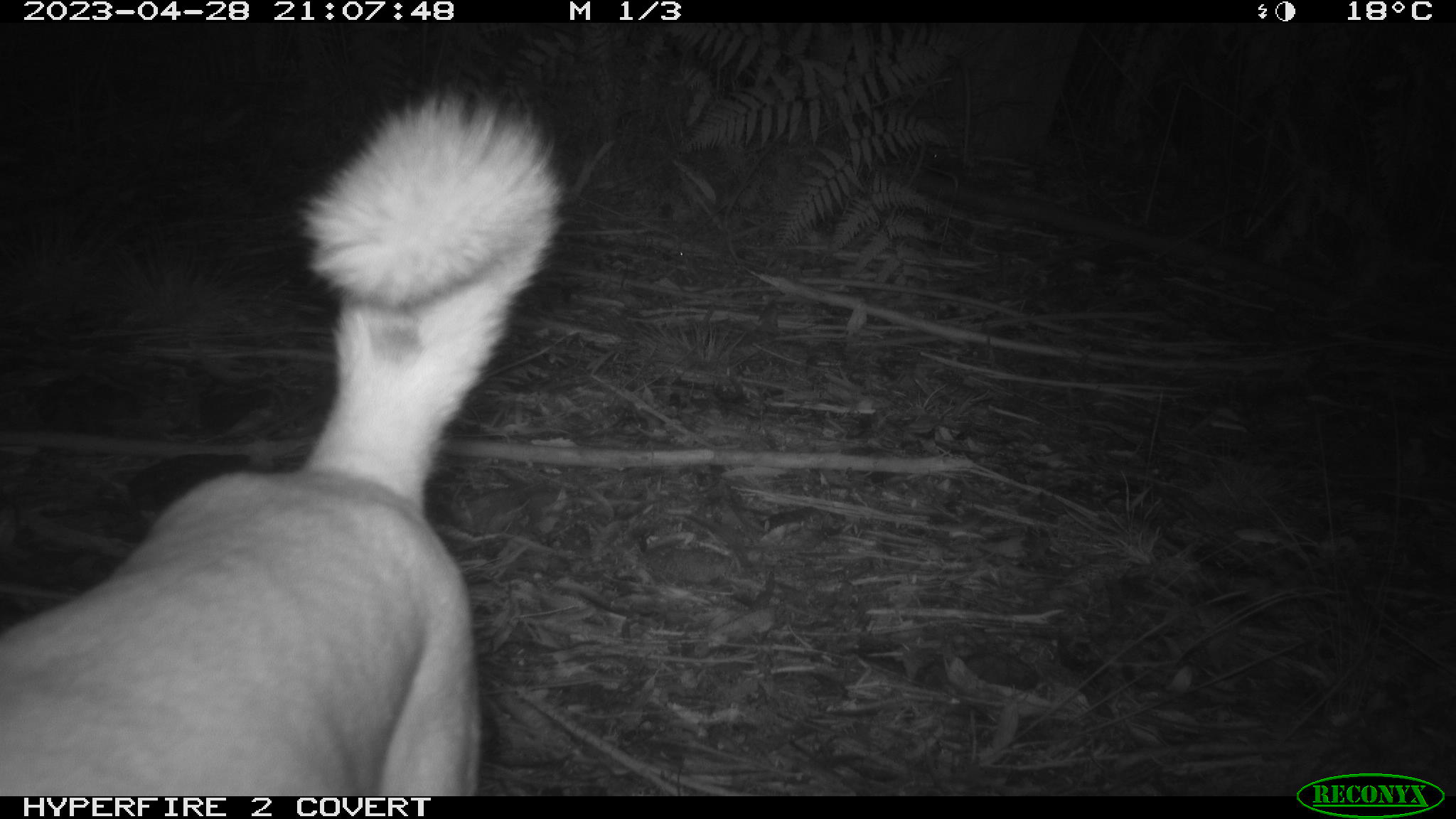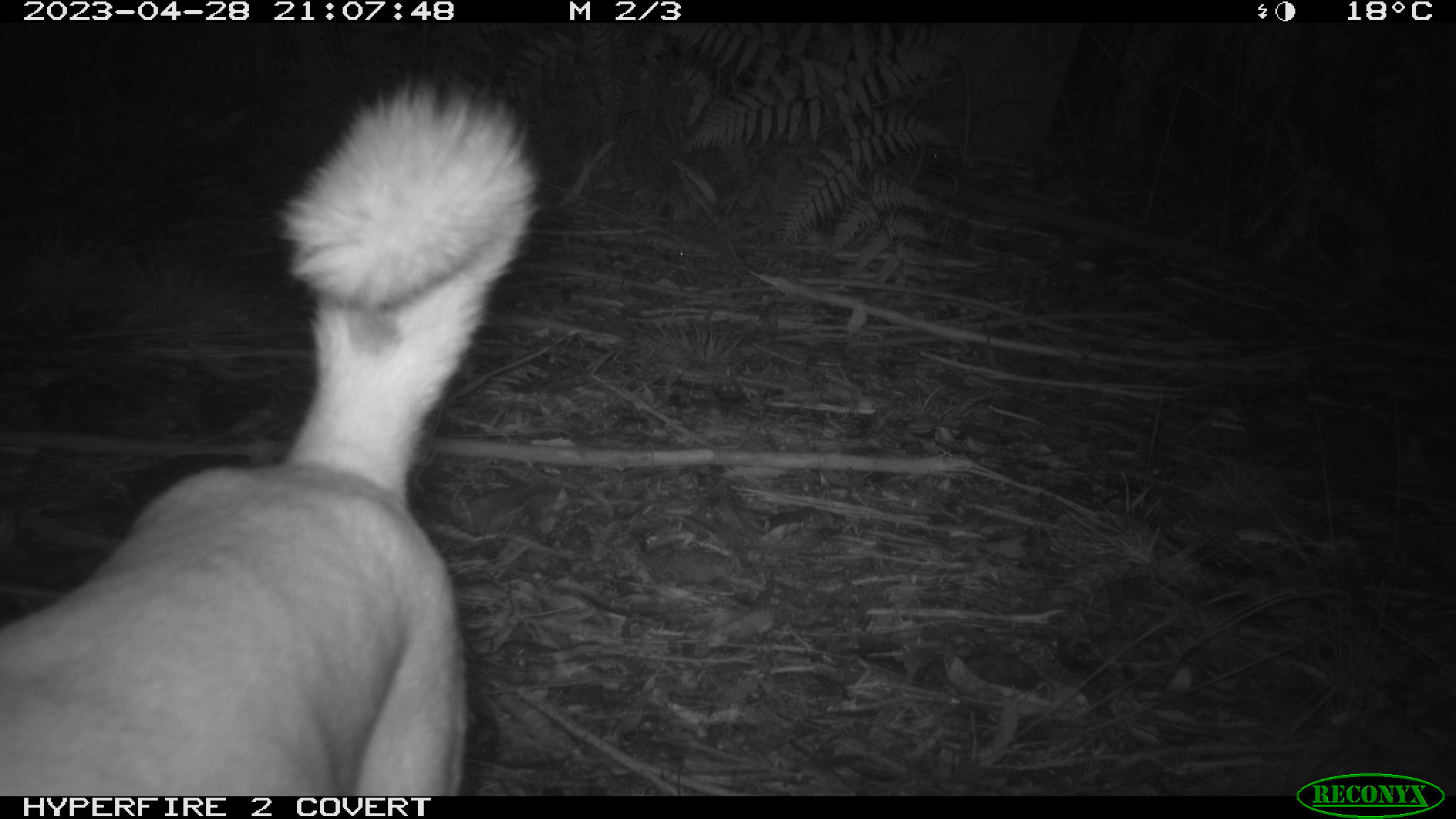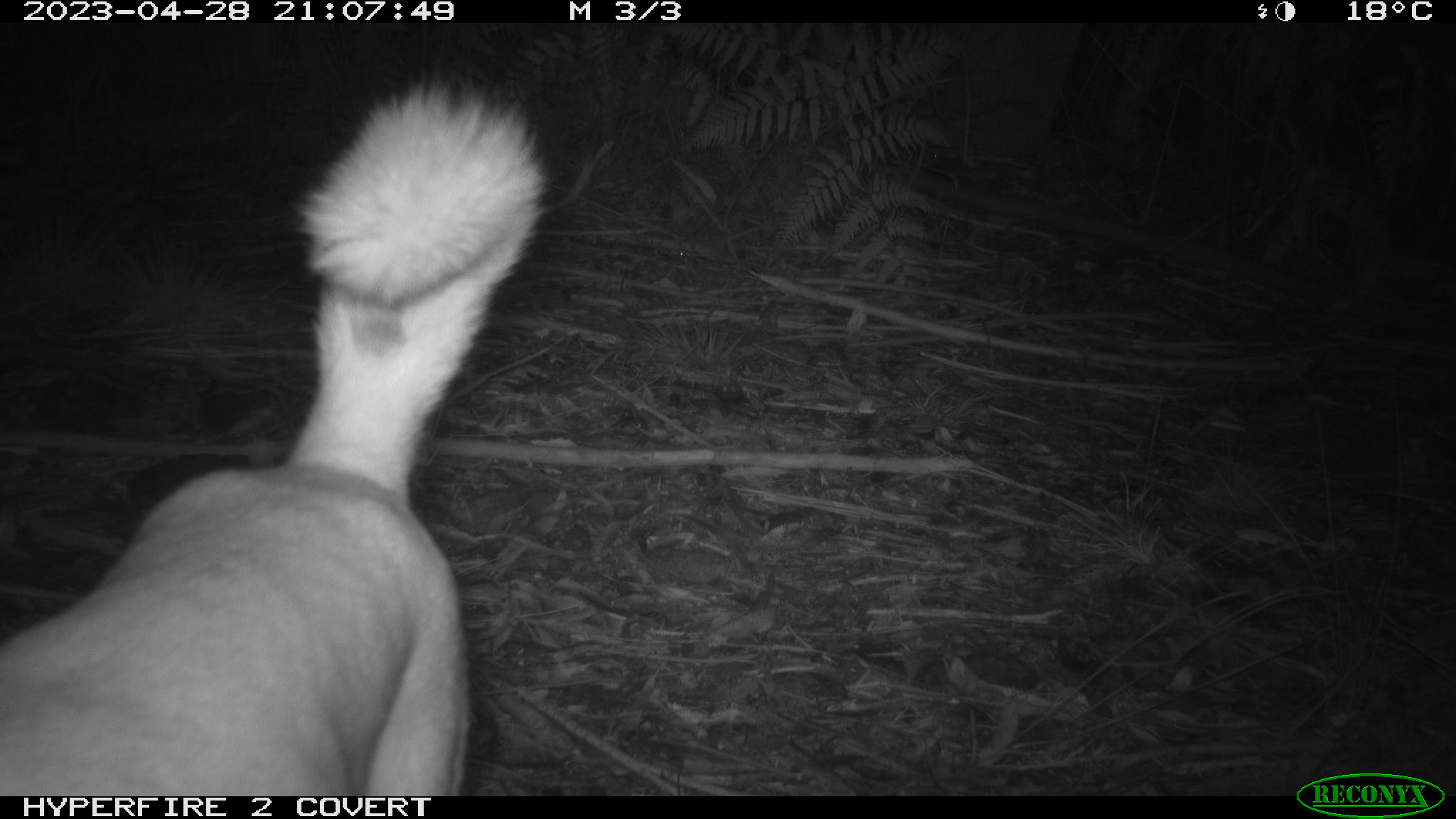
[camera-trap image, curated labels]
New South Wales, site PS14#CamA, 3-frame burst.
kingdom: Animalia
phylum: Chordata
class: Mammalia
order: Carnivora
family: Canidae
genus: Canis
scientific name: Canis familiaris dingo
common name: dingo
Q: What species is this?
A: Dingo (Canis familiaris dingo).